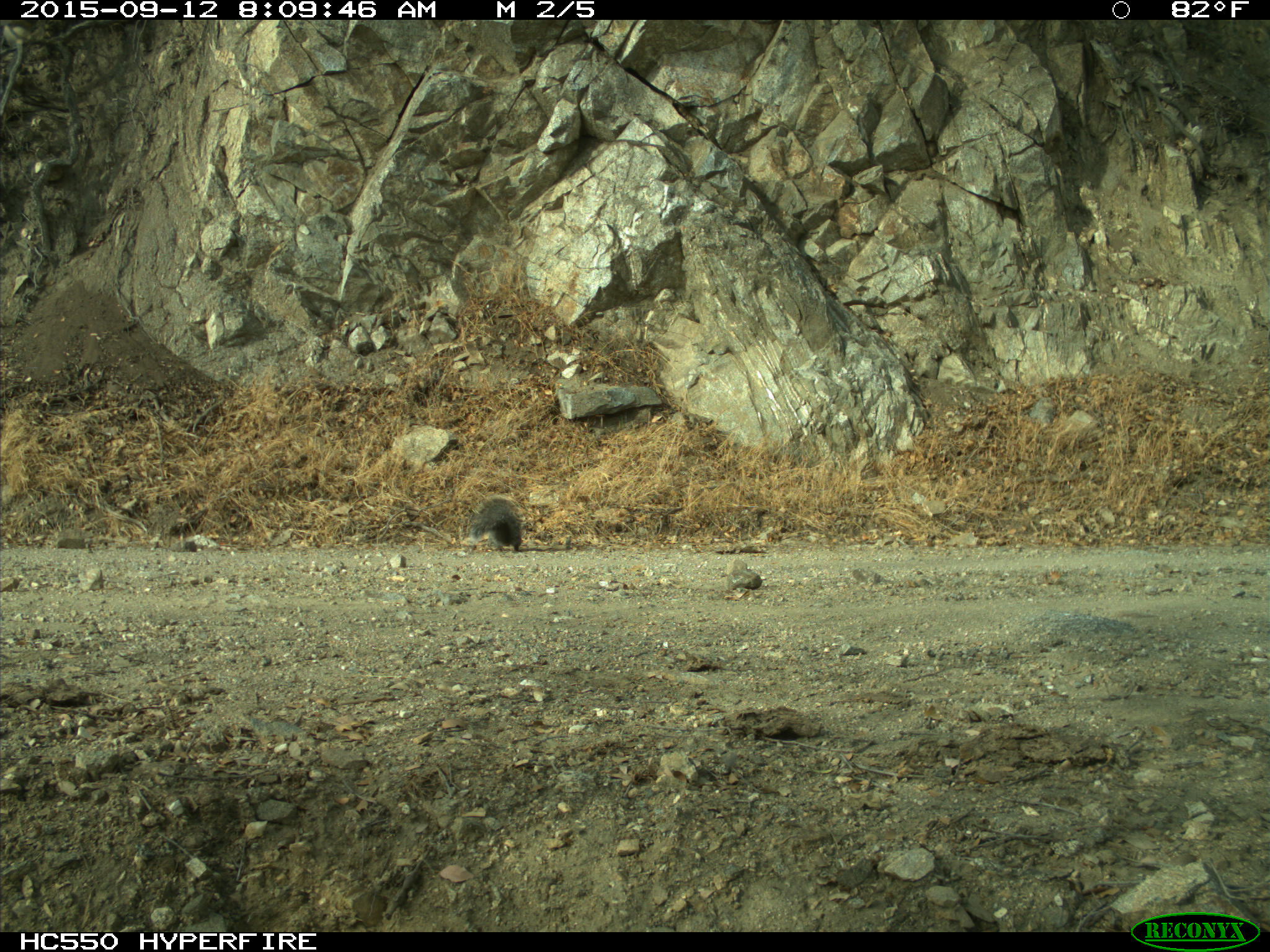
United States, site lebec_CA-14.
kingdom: Animalia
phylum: Chordata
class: Mammalia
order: Rodentia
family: Sciuridae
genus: Sciurus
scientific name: Sciurus carolinensis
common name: eastern gray squirrel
Sciurus carolinensis (eastern gray squirrel).